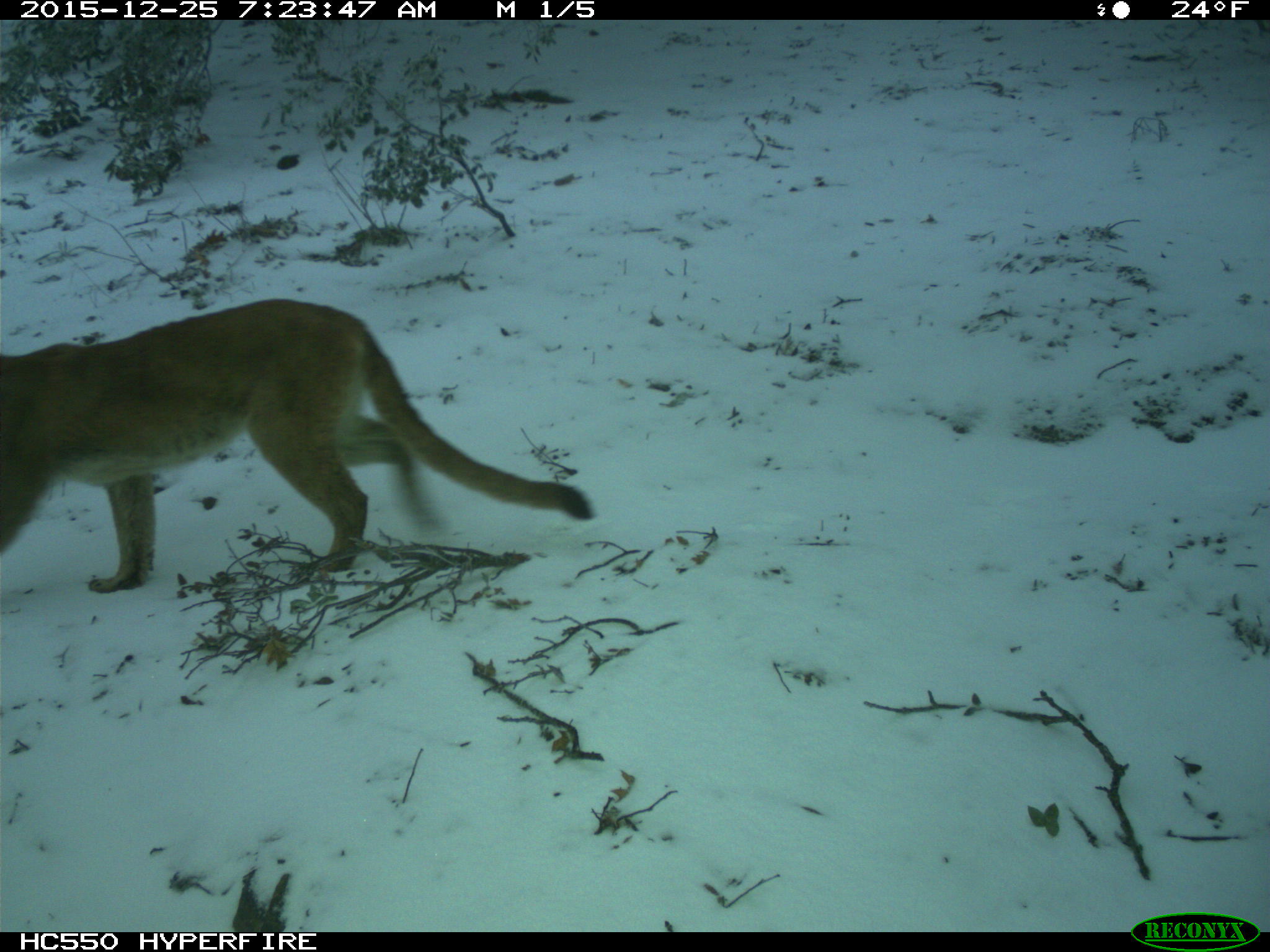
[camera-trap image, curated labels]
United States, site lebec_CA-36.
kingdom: Animalia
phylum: Chordata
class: Mammalia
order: Carnivora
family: Felidae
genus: Puma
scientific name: Puma concolor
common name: mountain lion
Puma concolor (mountain lion).